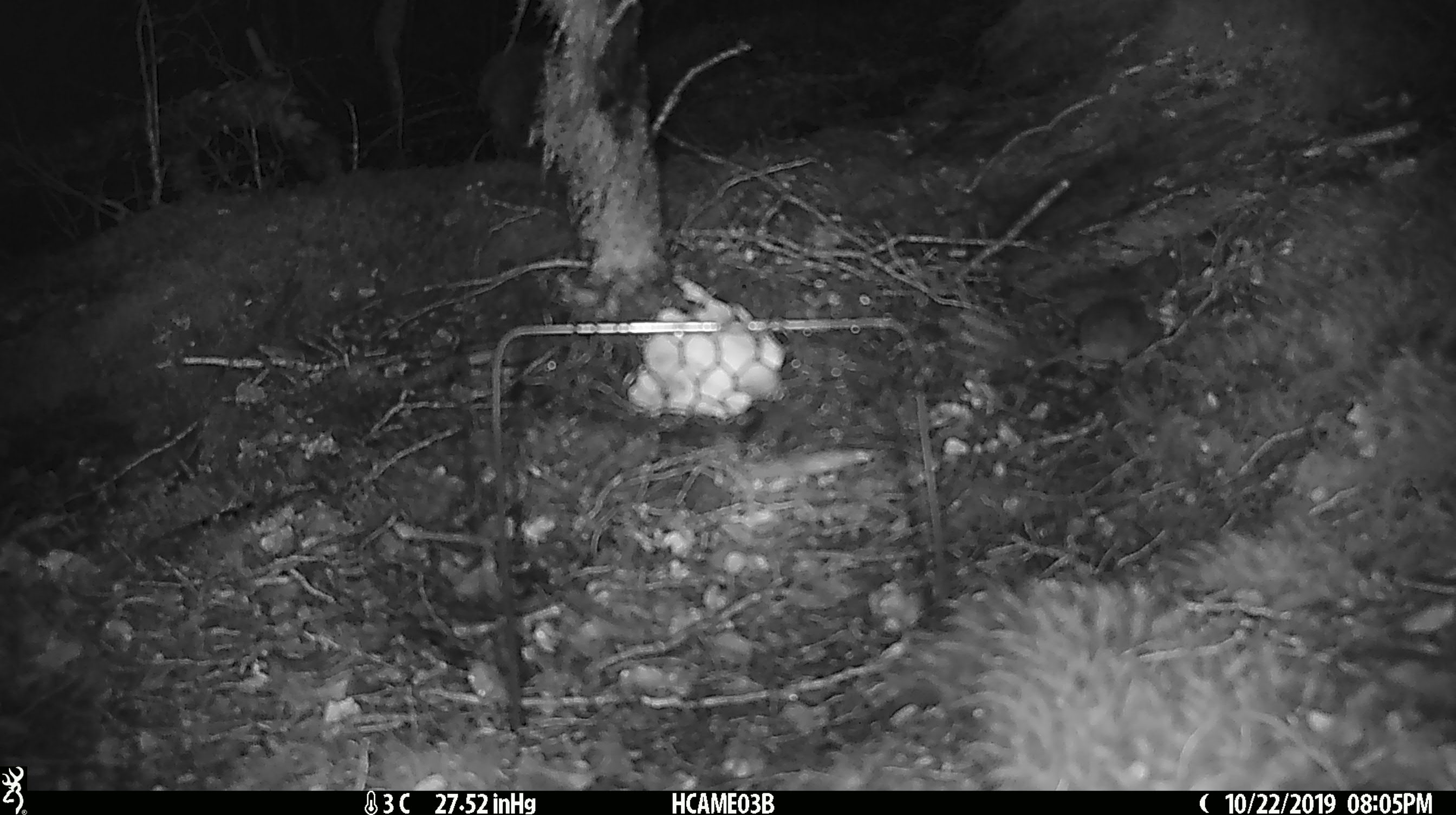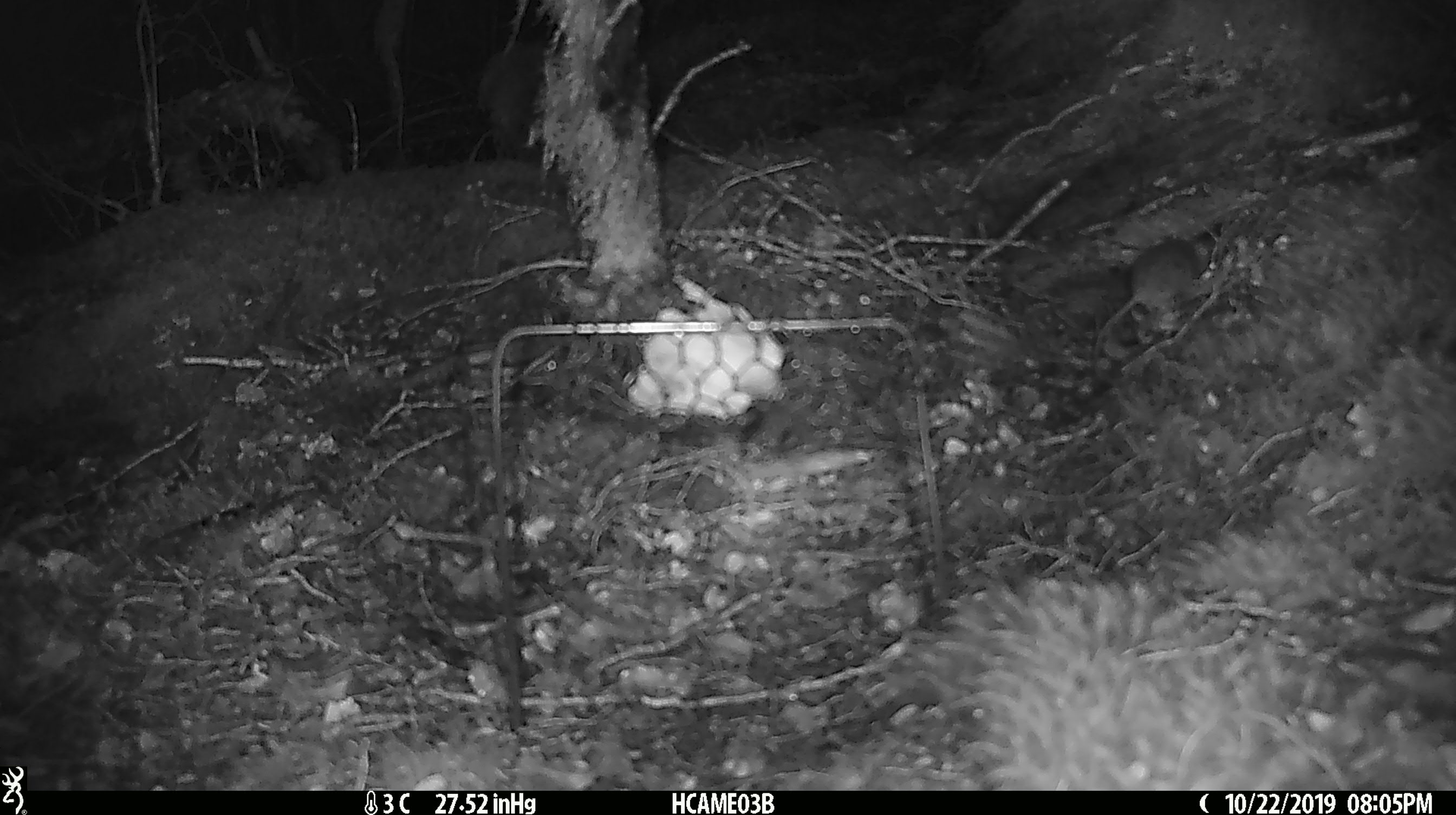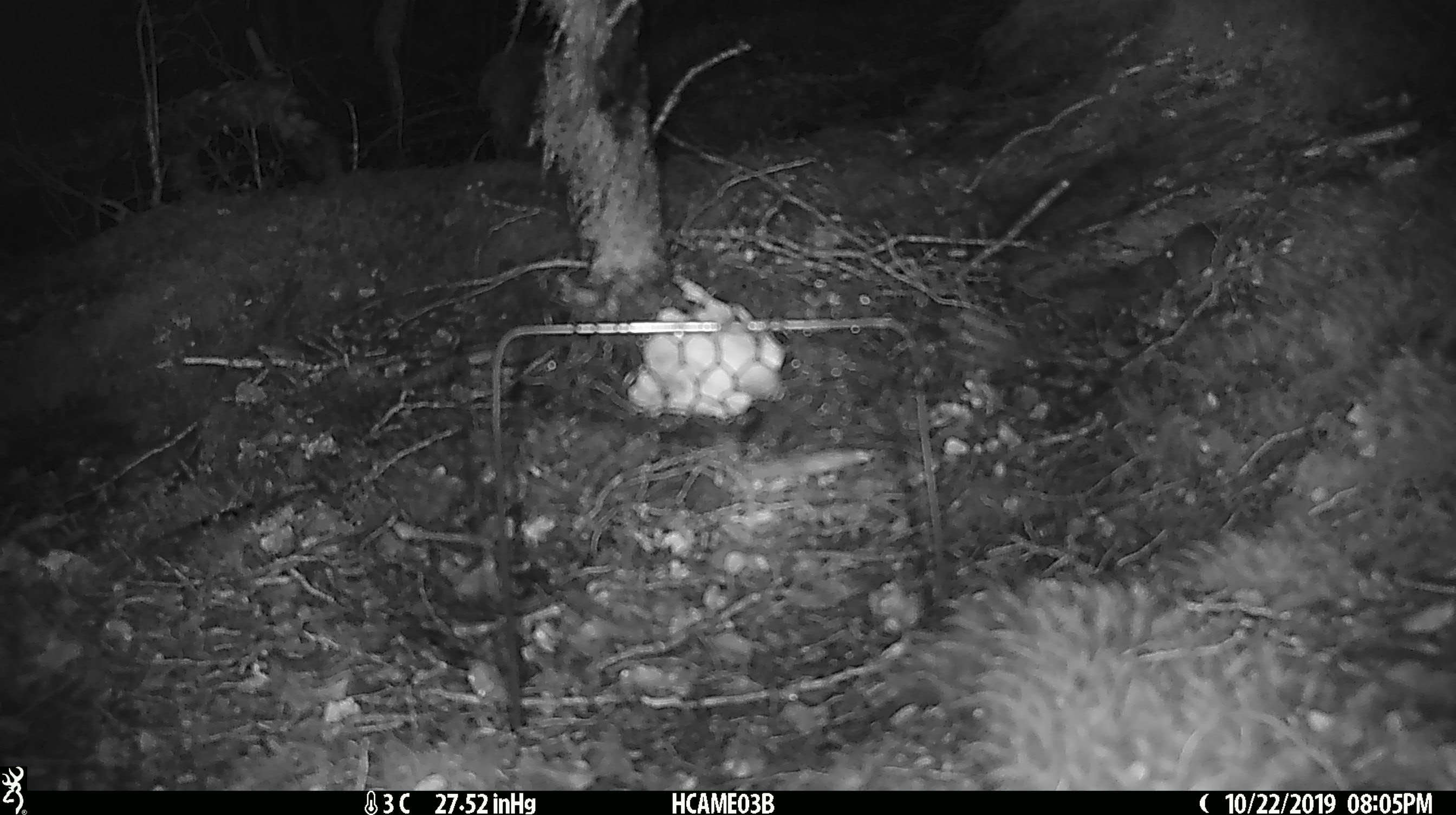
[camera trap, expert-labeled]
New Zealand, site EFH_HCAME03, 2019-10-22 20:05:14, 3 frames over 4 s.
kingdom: Animalia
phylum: Chordata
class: Mammalia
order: Rodentia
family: Muridae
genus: Mus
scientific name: Mus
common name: mouse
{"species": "mouse (Mus)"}